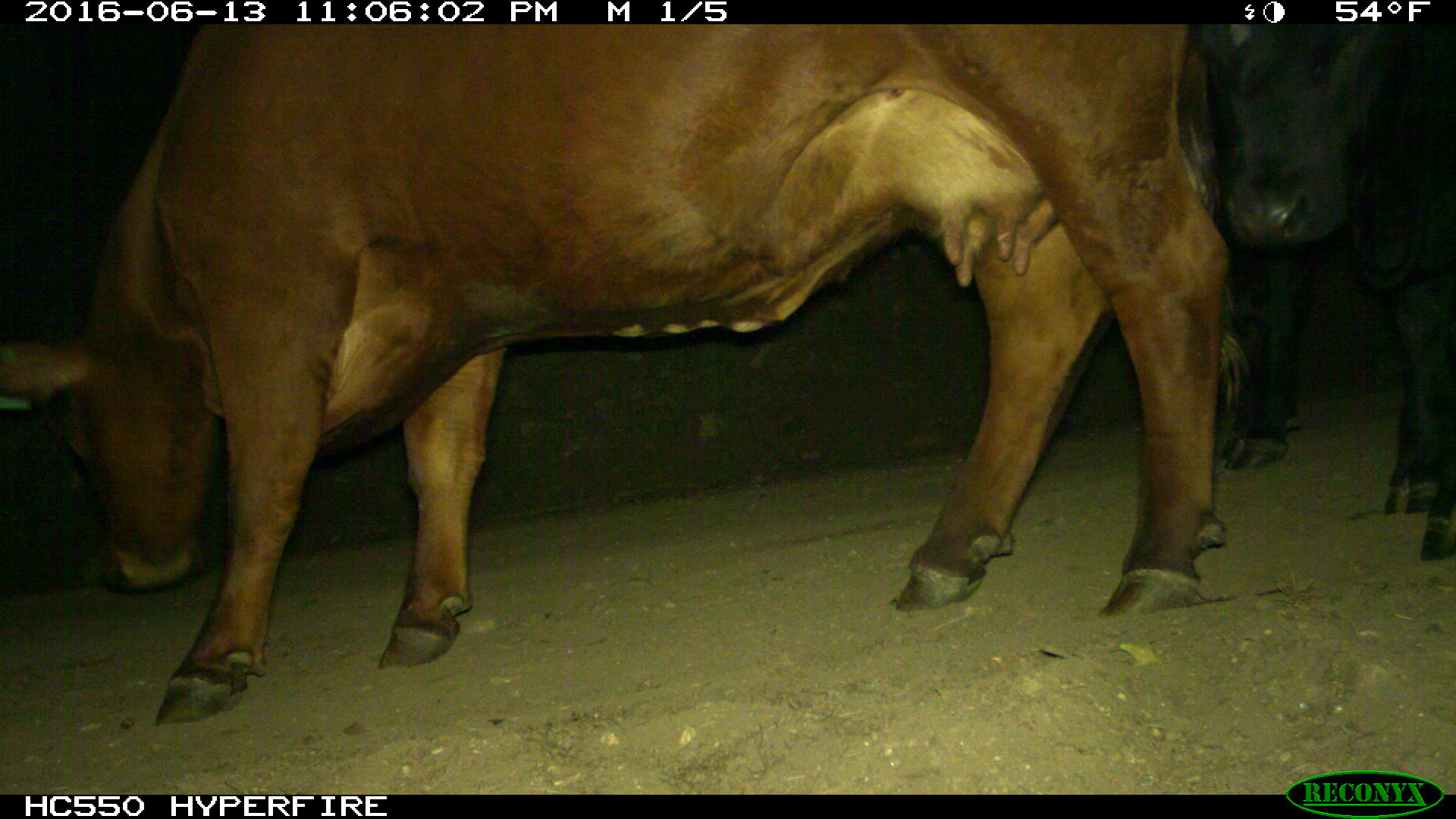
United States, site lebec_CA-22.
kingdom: Animalia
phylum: Chordata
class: Mammalia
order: Artiodactyla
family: Bovidae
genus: Bos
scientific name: Bos taurus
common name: domestic cow